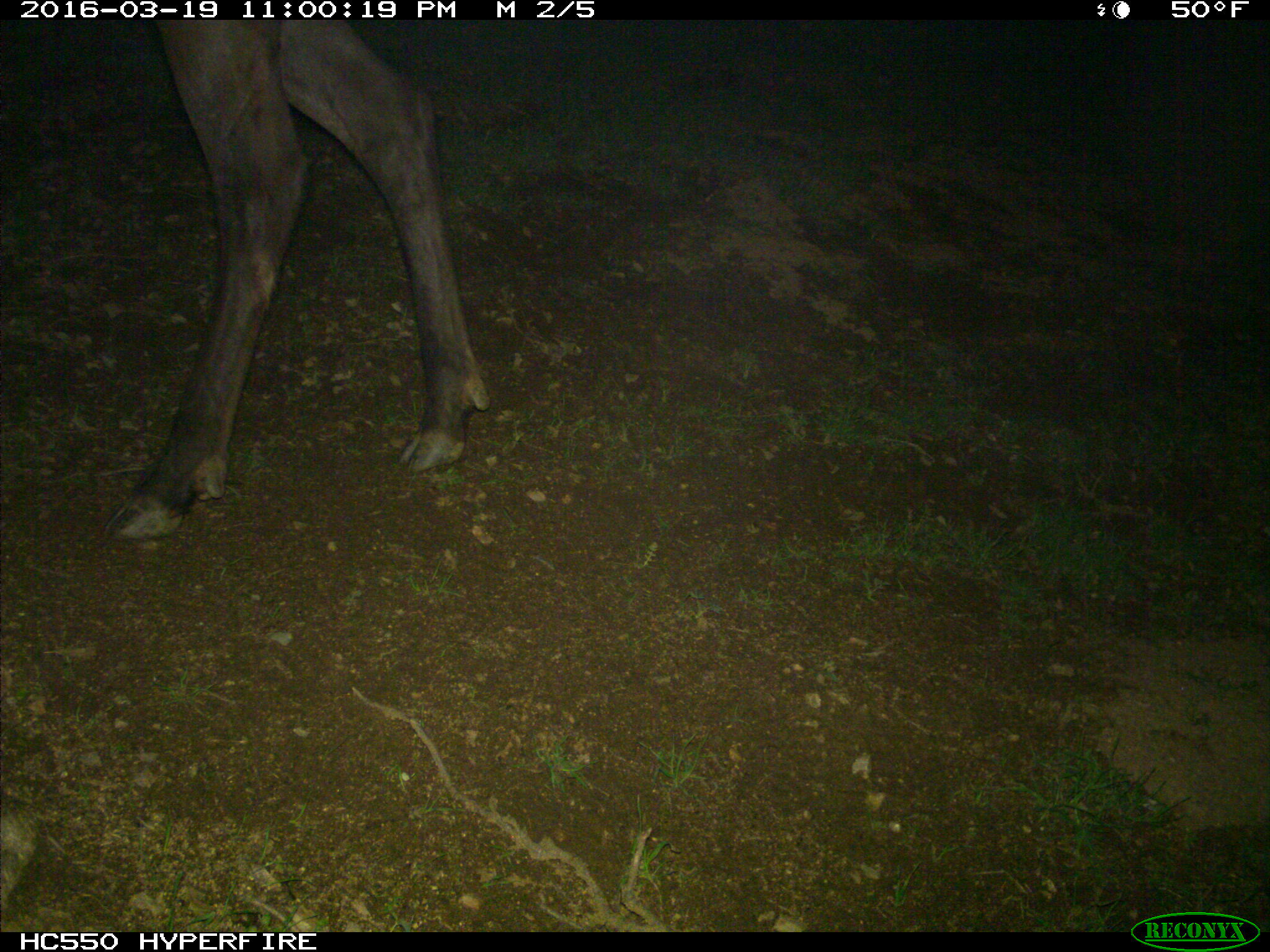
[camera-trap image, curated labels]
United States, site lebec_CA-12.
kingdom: Animalia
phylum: Chordata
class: Mammalia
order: Artiodactyla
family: Cervidae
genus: Cervus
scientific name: Cervus canadensis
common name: elk